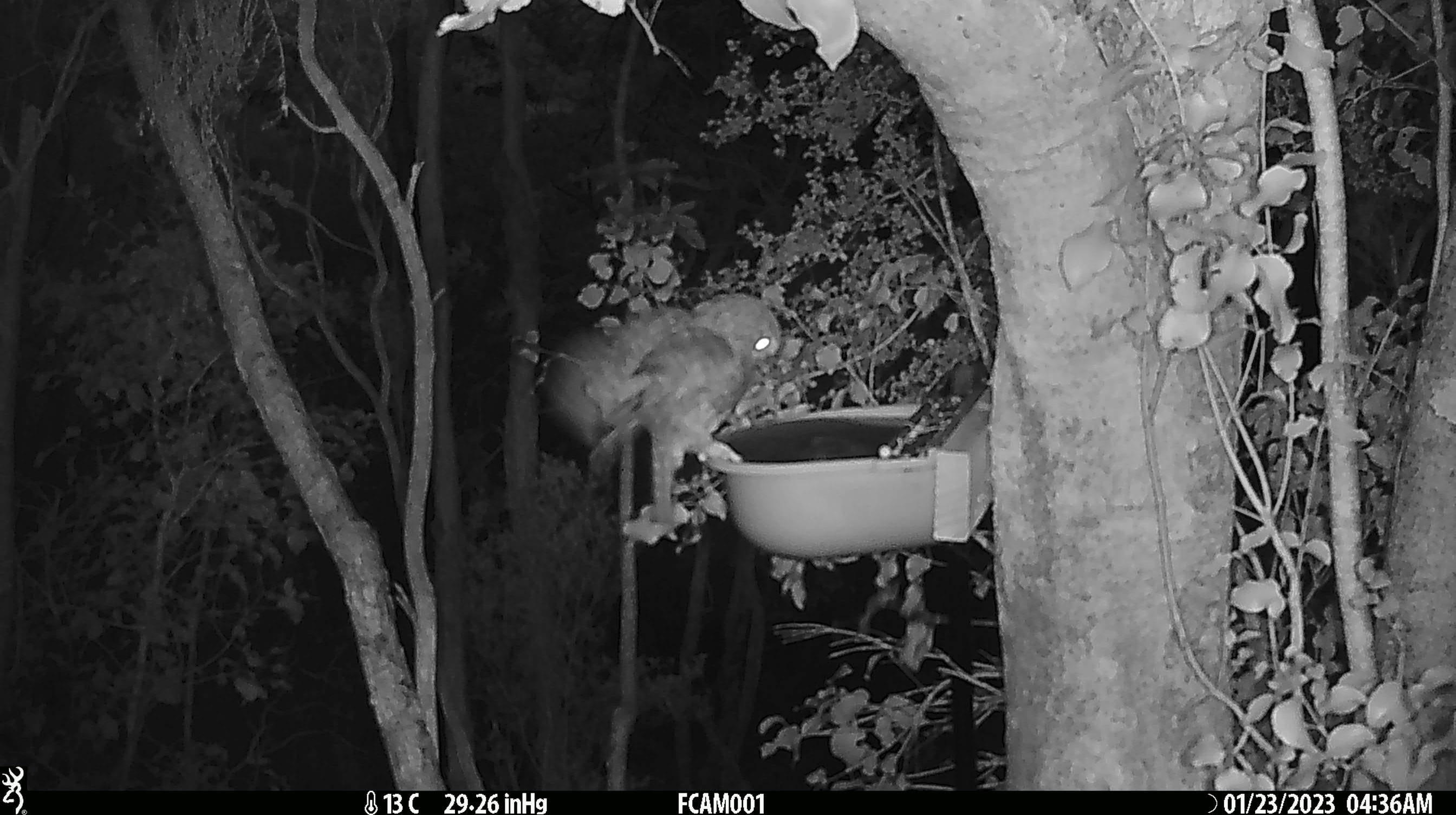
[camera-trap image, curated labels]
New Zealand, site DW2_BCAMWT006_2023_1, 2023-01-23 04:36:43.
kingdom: Animalia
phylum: Chordata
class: Aves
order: Strigiformes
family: Strigidae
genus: Ninox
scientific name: Ninox novaeseelandiae novaeseelandiae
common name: morepork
Morepork (Ninox novaeseelandiae novaeseelandiae).